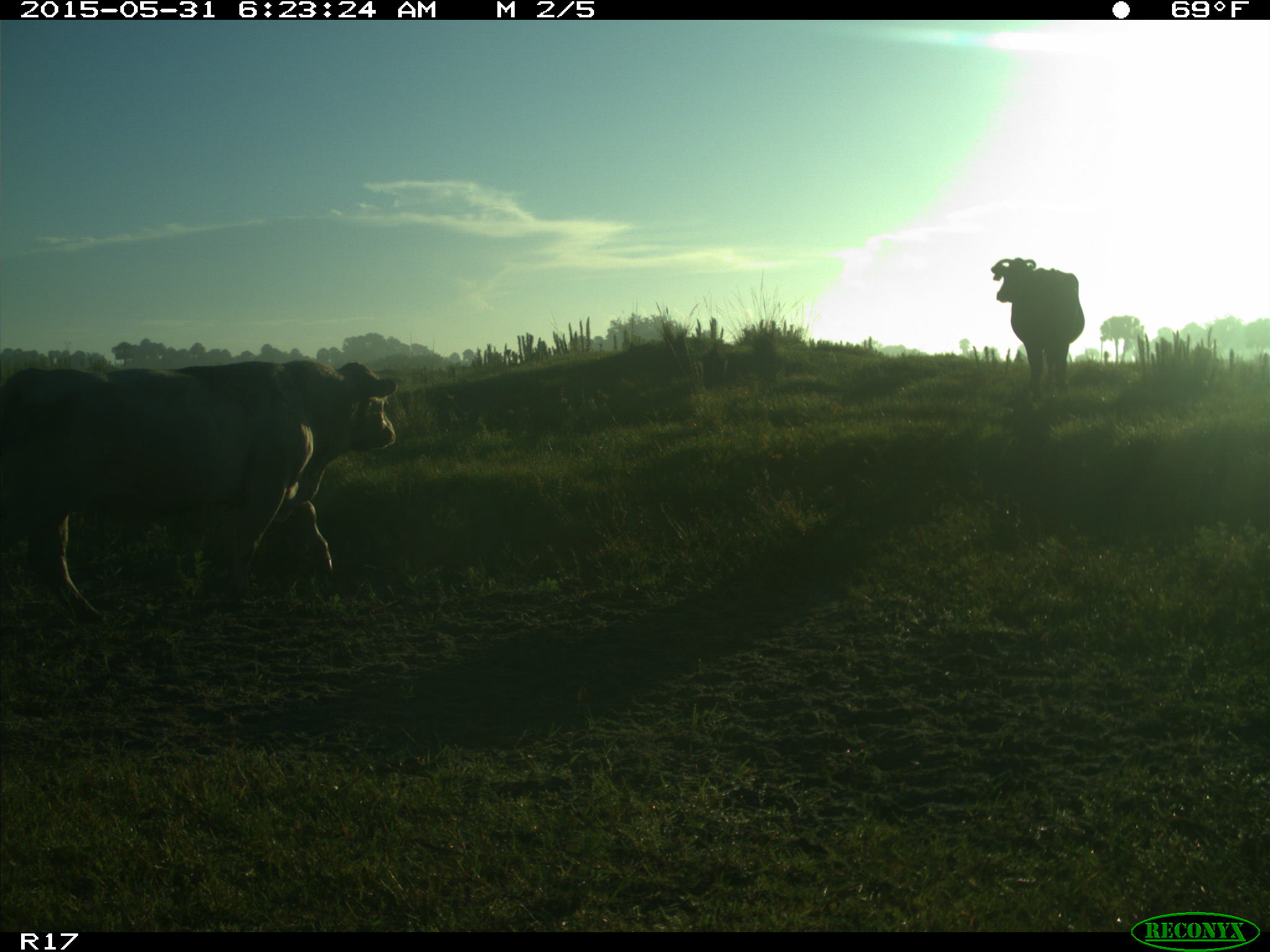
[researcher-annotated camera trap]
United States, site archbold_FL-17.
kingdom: Animalia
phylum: Chordata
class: Mammalia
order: Artiodactyla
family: Bovidae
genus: Bos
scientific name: Bos taurus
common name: domestic cow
Bos taurus (domestic cow).